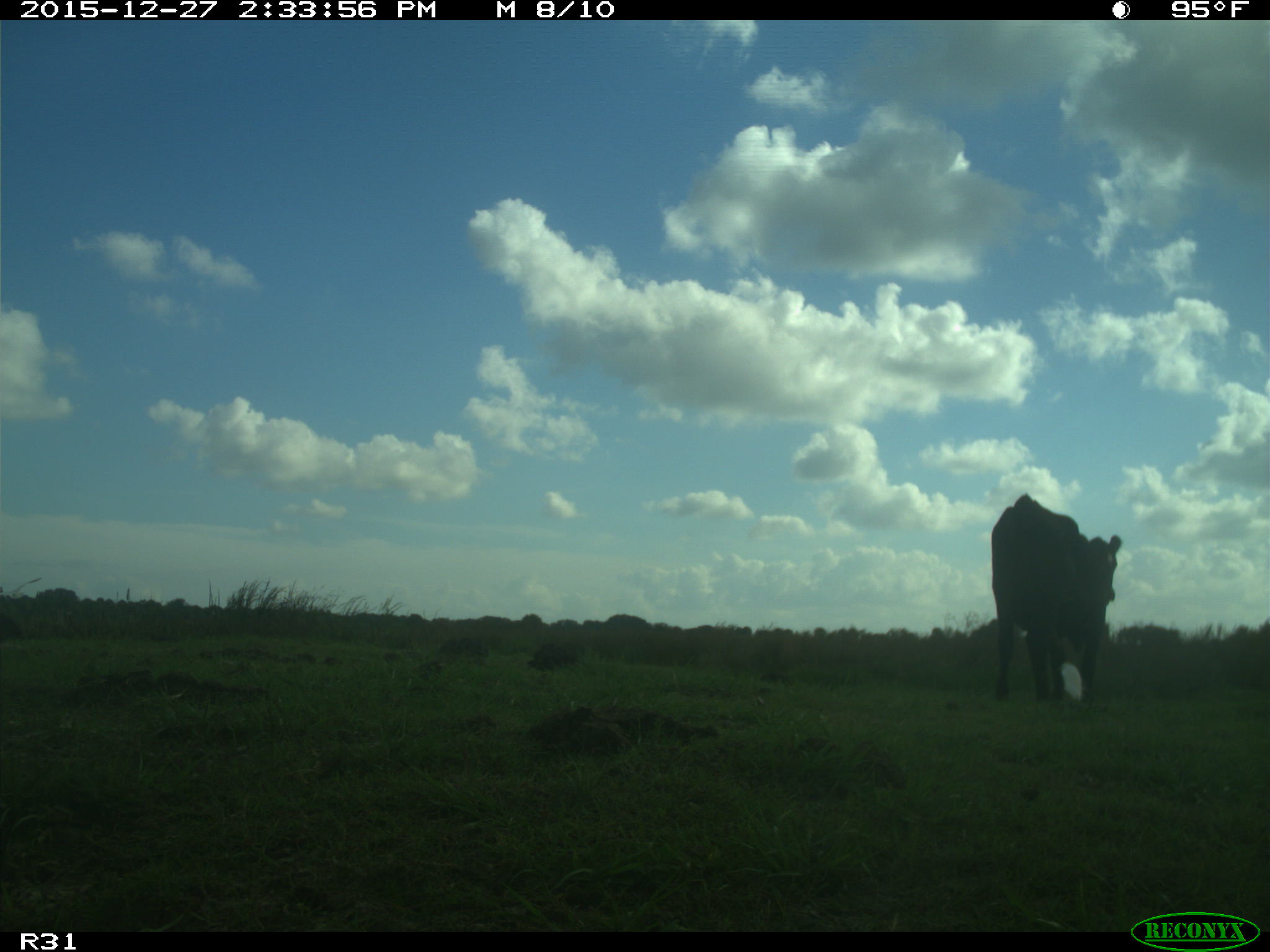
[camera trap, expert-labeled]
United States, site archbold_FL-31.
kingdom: Animalia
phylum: Chordata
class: Mammalia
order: Artiodactyla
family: Bovidae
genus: Bos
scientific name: Bos taurus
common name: domestic cow